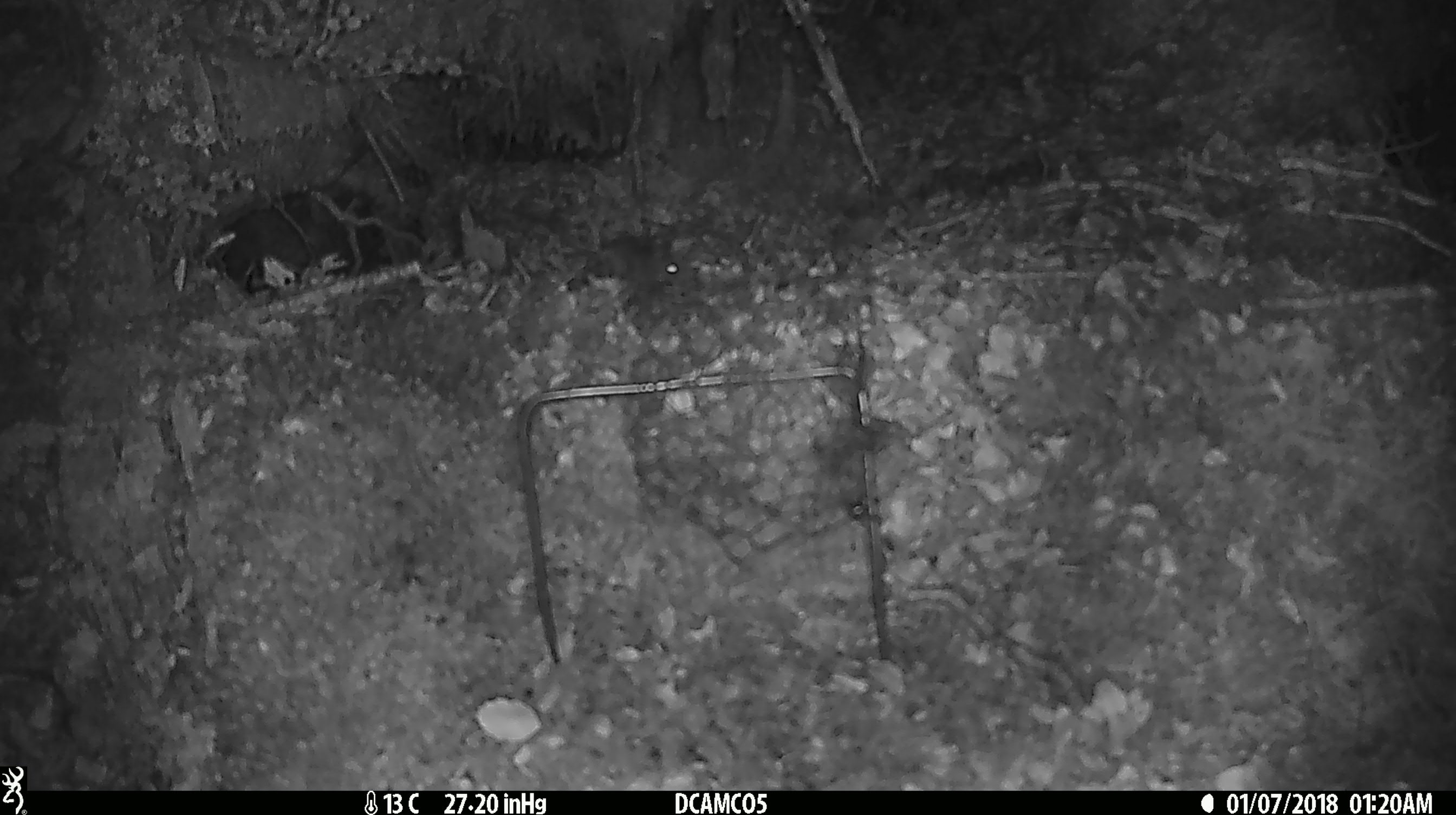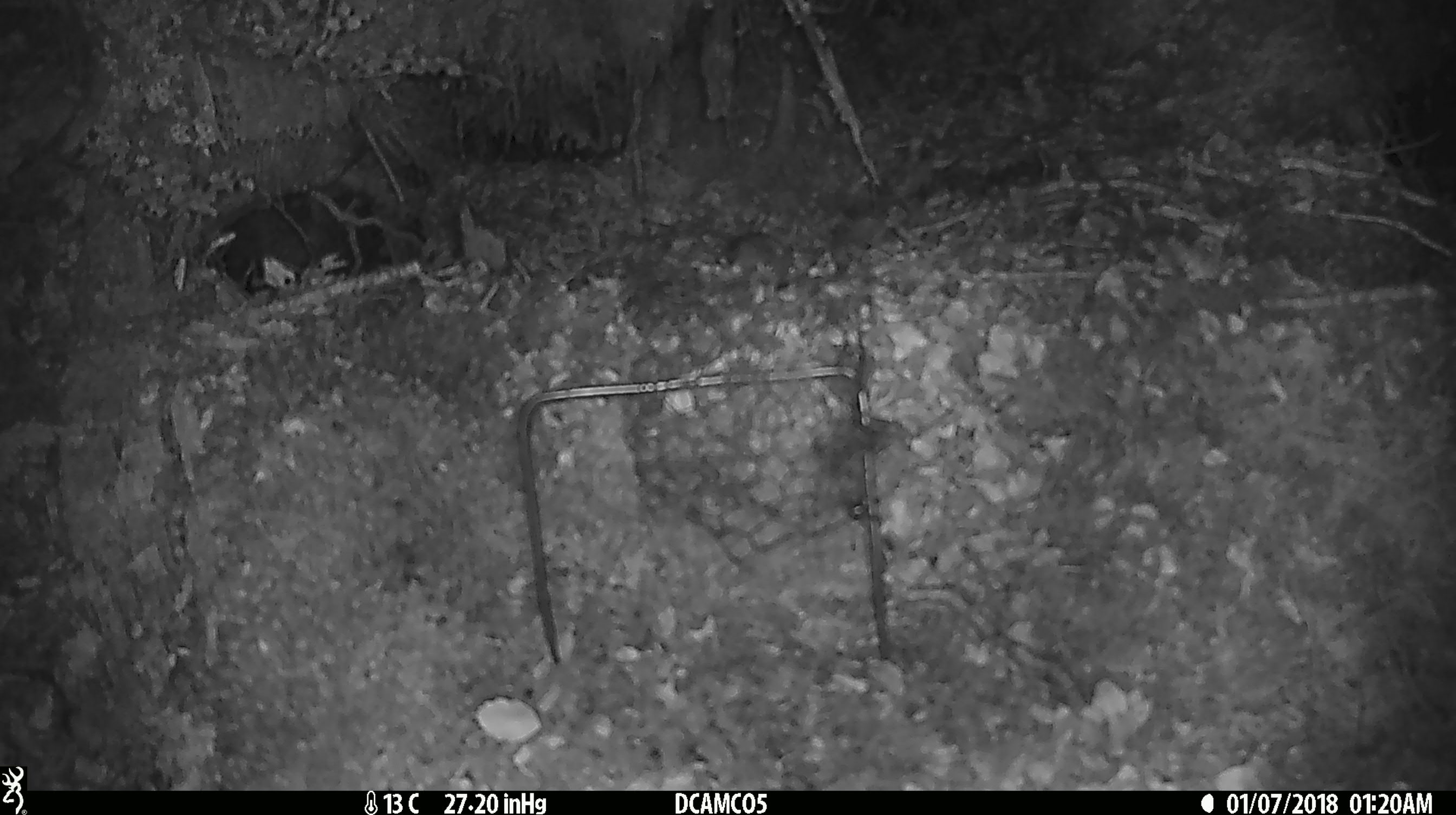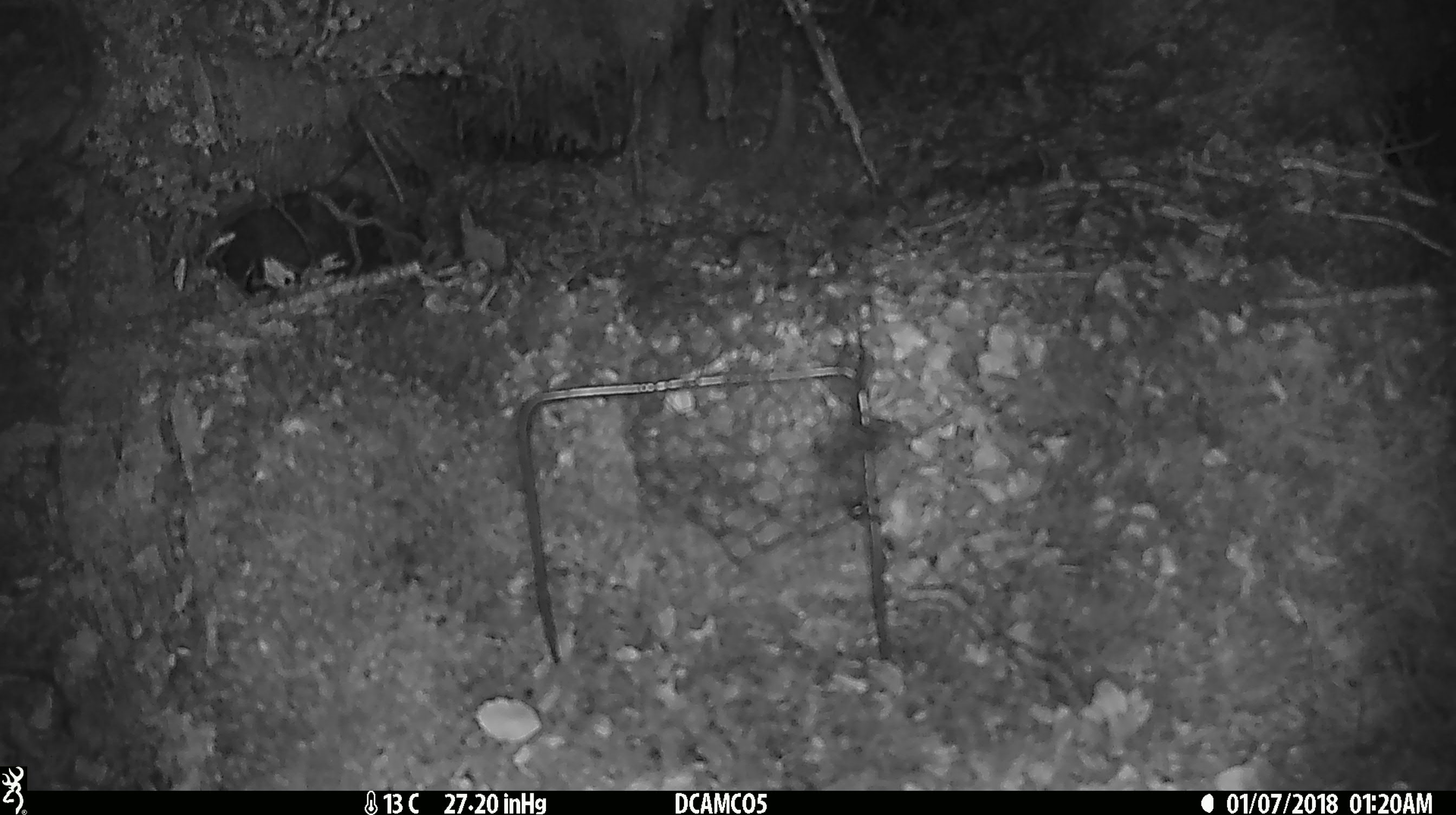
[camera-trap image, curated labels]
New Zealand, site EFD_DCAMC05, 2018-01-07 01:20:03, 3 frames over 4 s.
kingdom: Animalia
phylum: Chordata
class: Mammalia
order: Rodentia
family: Muridae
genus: Mus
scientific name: Mus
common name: mouse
Mouse (Mus).